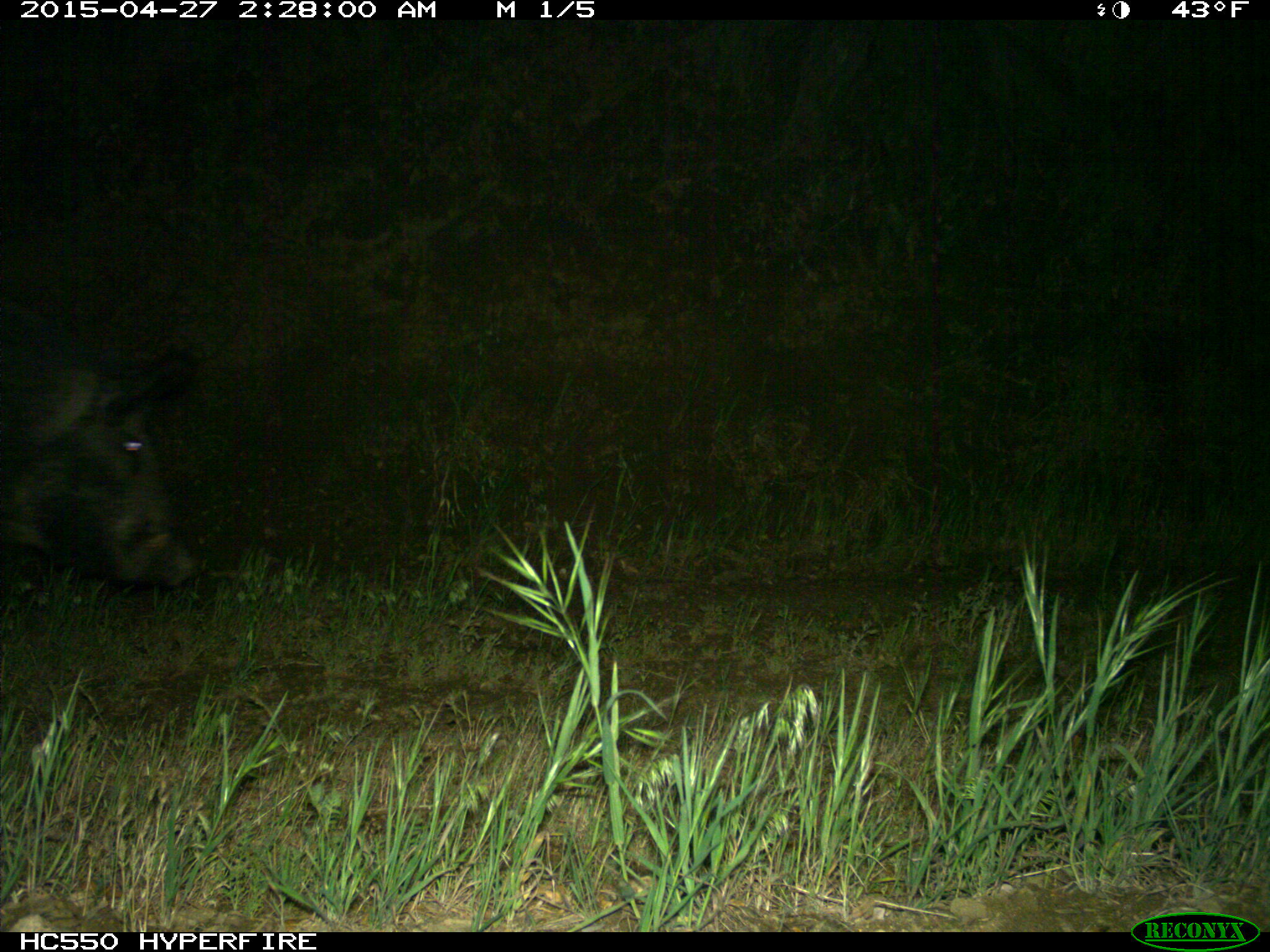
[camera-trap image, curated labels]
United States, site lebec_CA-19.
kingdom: Animalia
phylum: Chordata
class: Mammalia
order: Artiodactyla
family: Suidae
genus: Sus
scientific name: Sus scrofa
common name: wild boar